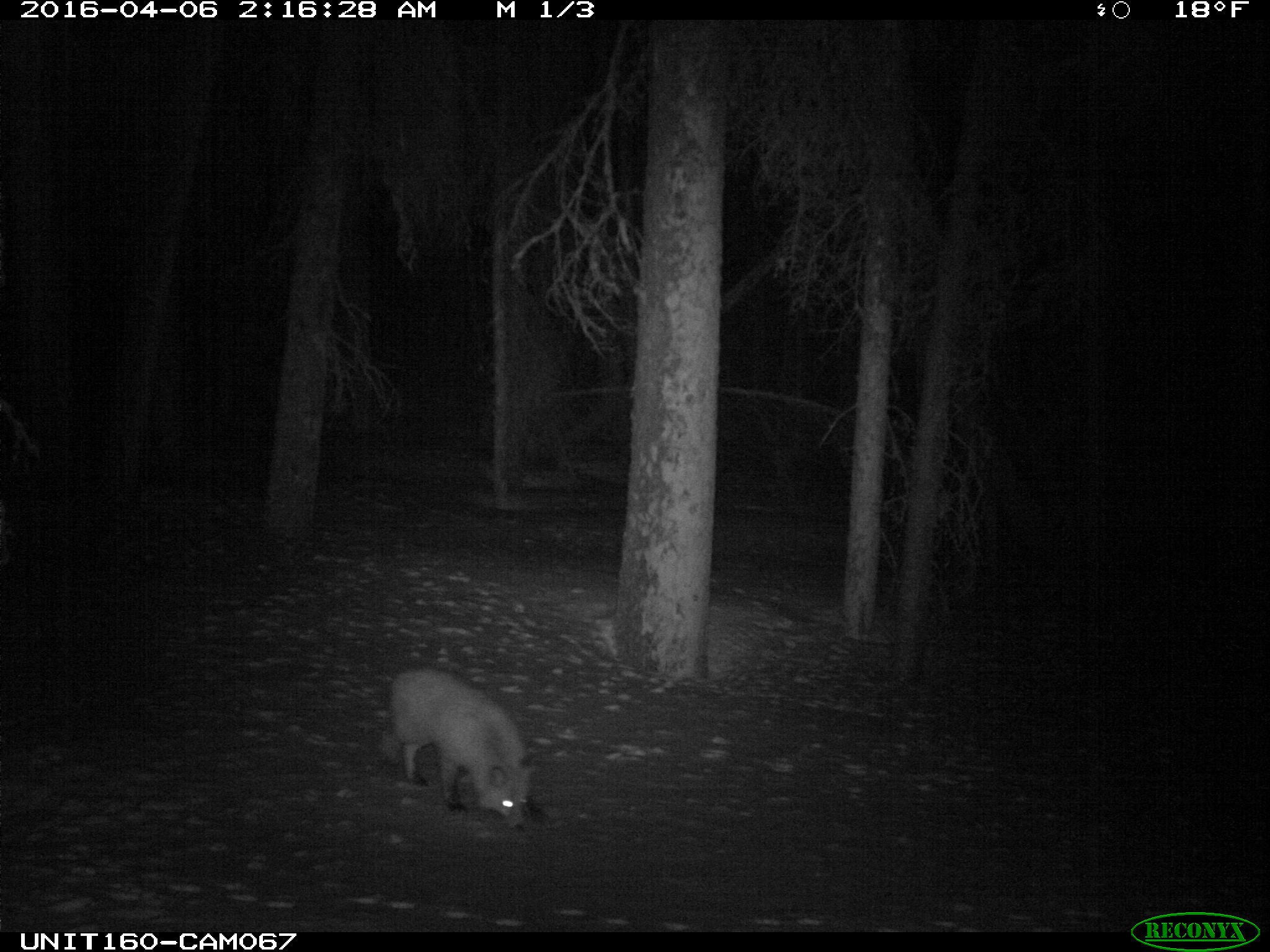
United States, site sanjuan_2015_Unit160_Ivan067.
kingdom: Animalia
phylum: Chordata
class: Mammalia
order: Carnivora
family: Canidae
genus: Vulpes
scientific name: Vulpes vulpes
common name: red fox